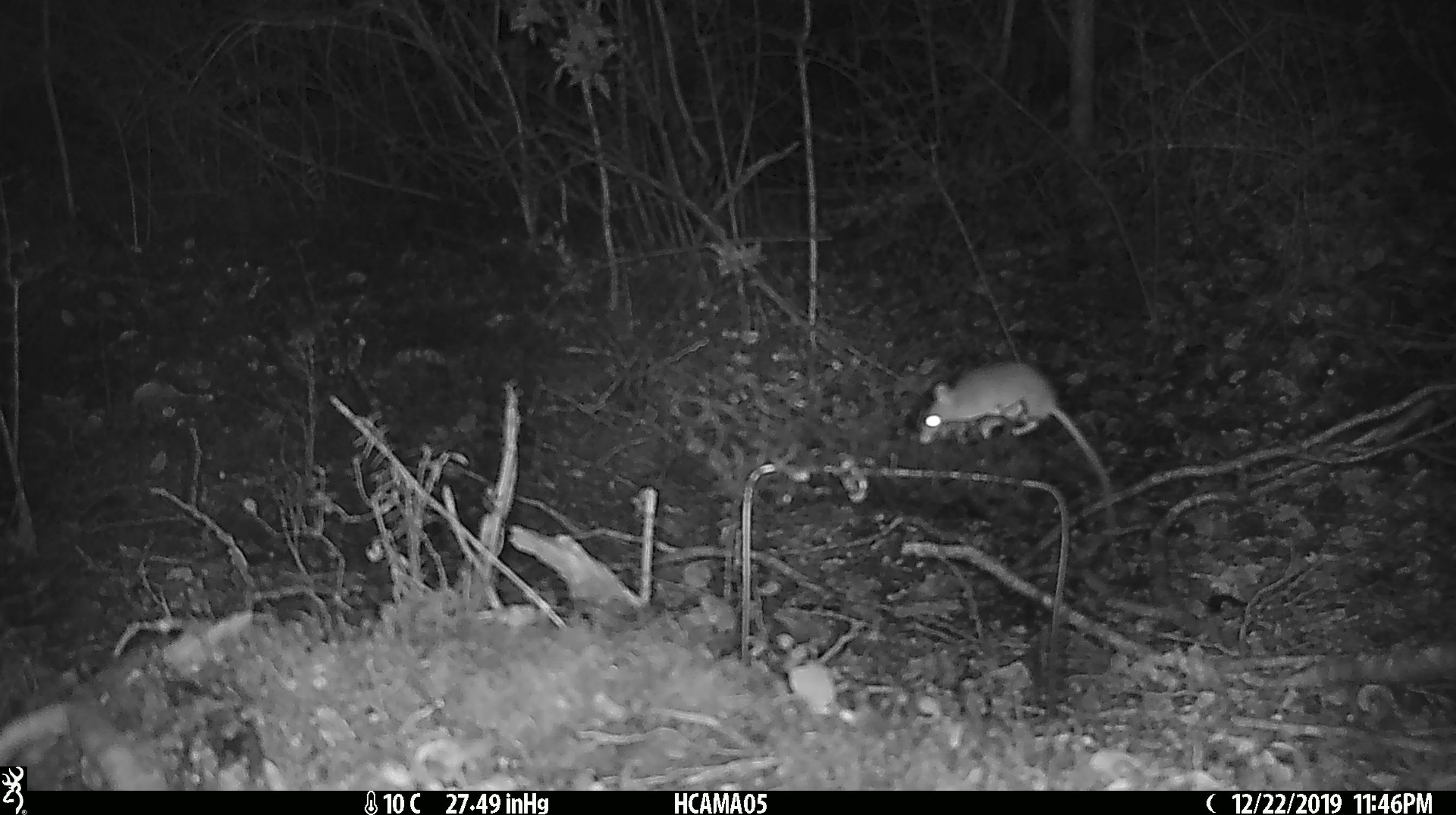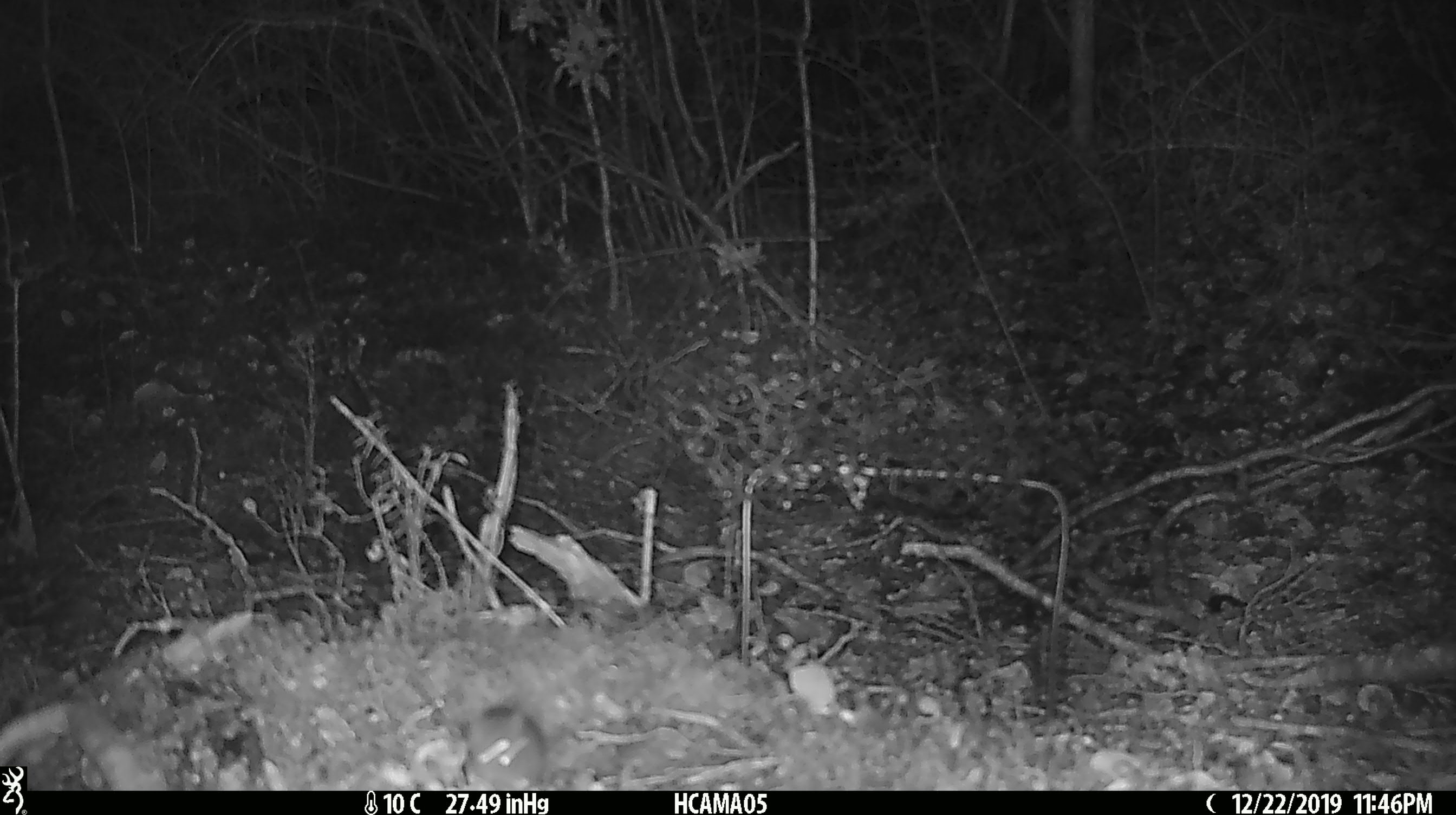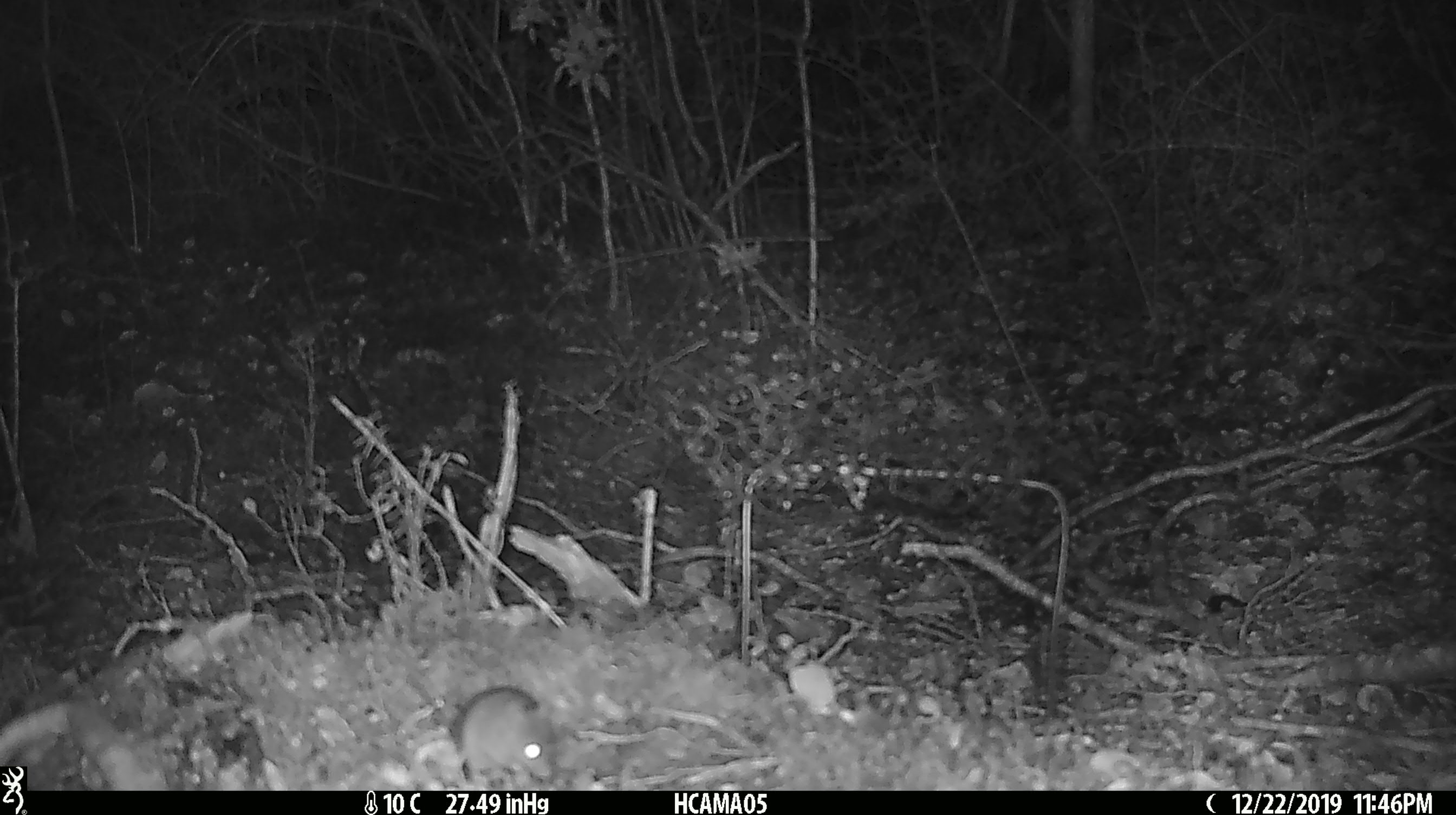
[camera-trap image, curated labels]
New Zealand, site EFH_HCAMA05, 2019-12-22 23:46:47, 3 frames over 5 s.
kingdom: Animalia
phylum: Chordata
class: Mammalia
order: Rodentia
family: Muridae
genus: Mus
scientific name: Mus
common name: mouse